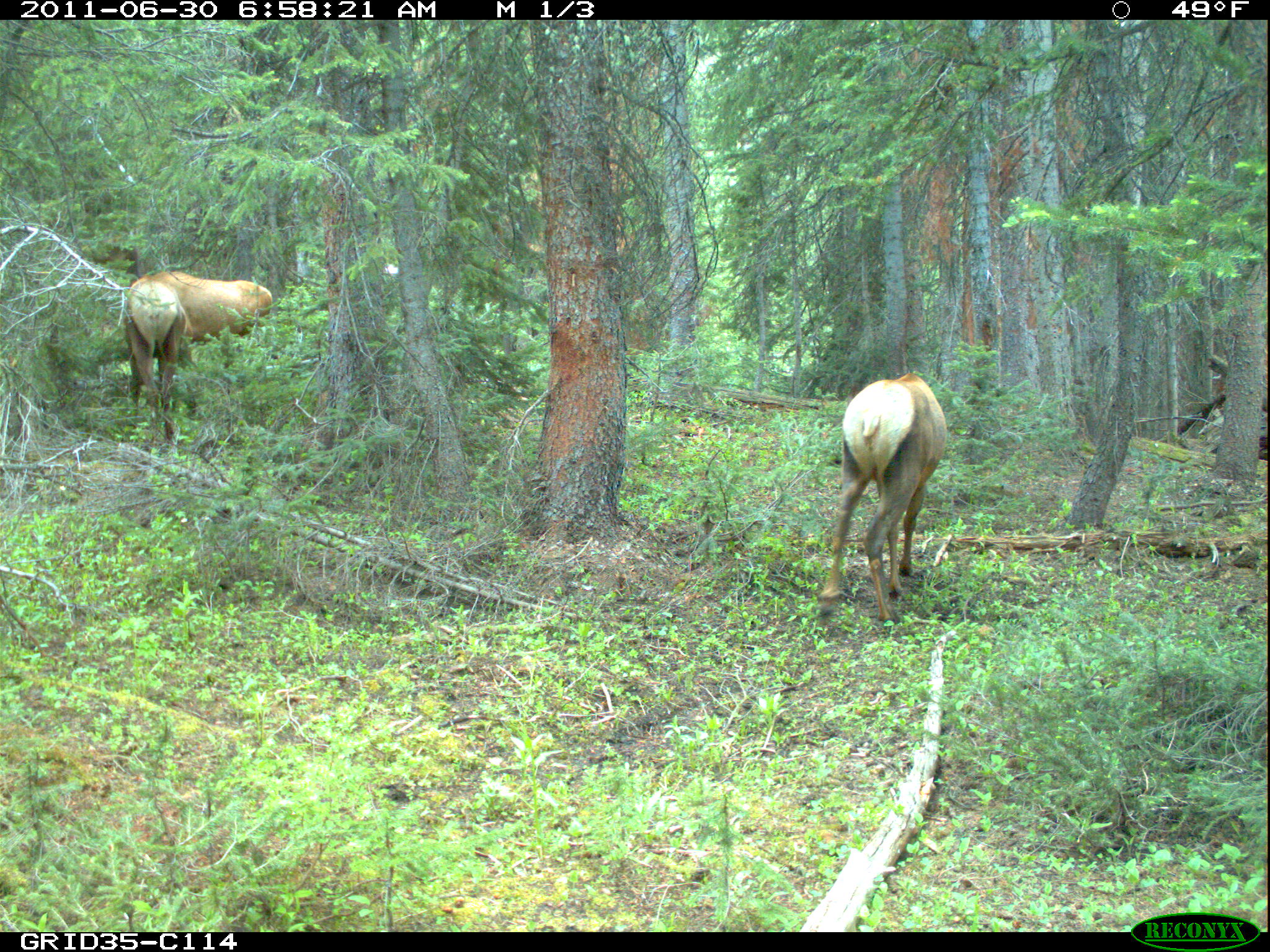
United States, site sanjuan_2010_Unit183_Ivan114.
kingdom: Animalia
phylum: Chordata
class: Mammalia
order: Artiodactyla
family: Cervidae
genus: Cervus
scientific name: Cervus elaphus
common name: red deer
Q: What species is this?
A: Cervus elaphus (red deer).